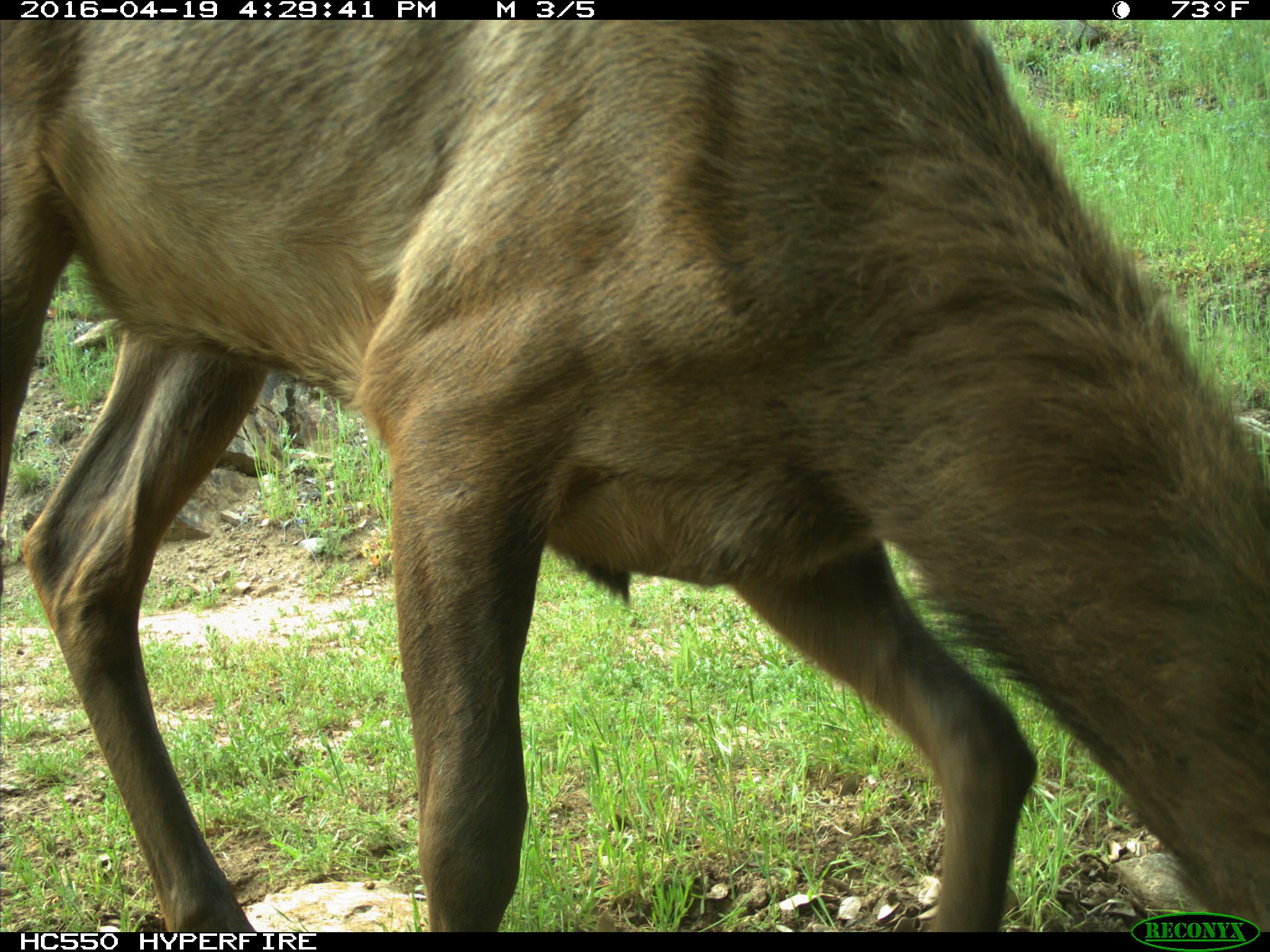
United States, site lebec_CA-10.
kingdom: Animalia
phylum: Chordata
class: Mammalia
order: Artiodactyla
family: Cervidae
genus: Cervus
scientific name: Cervus canadensis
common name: elk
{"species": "Cervus canadensis (elk)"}